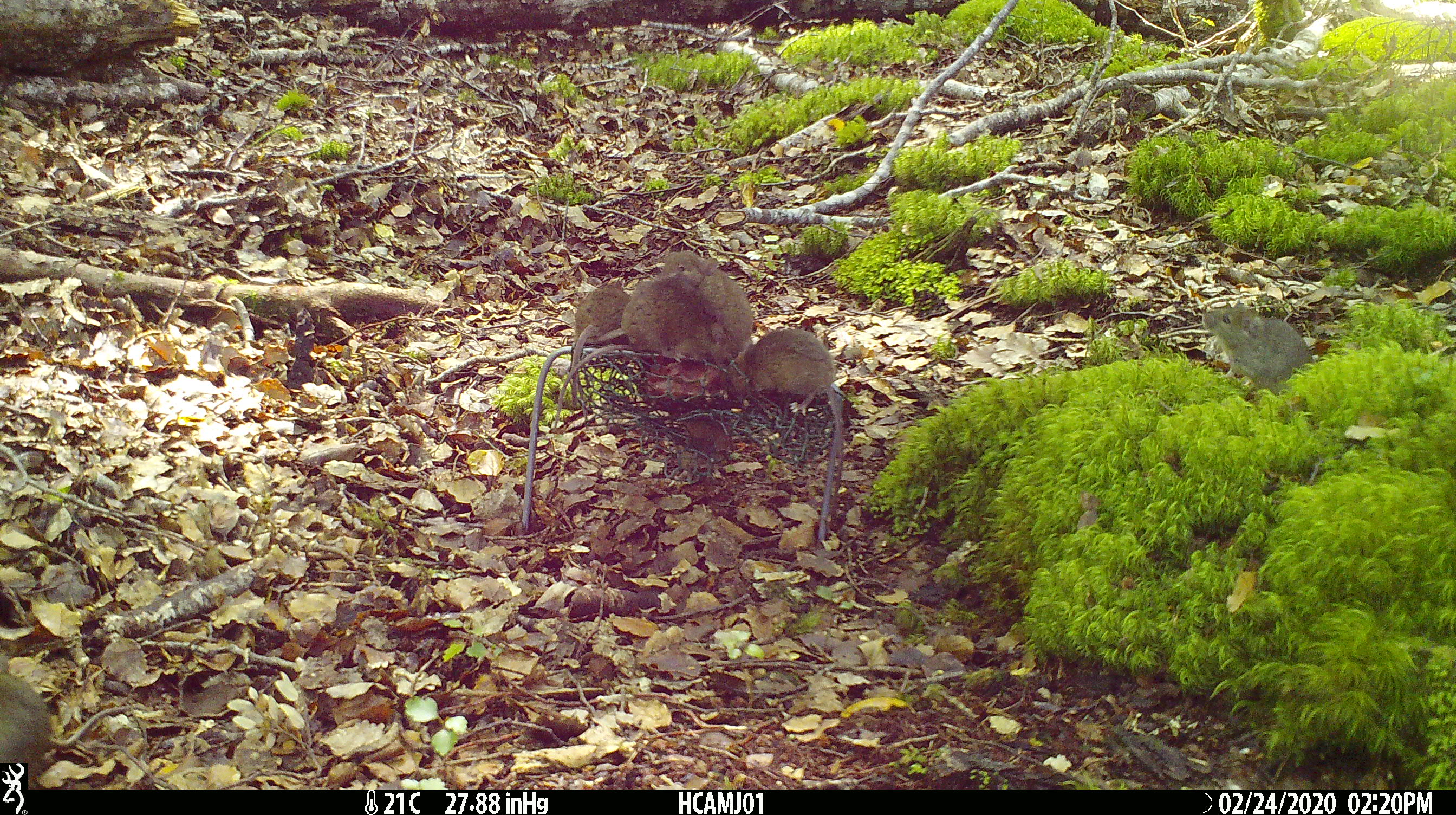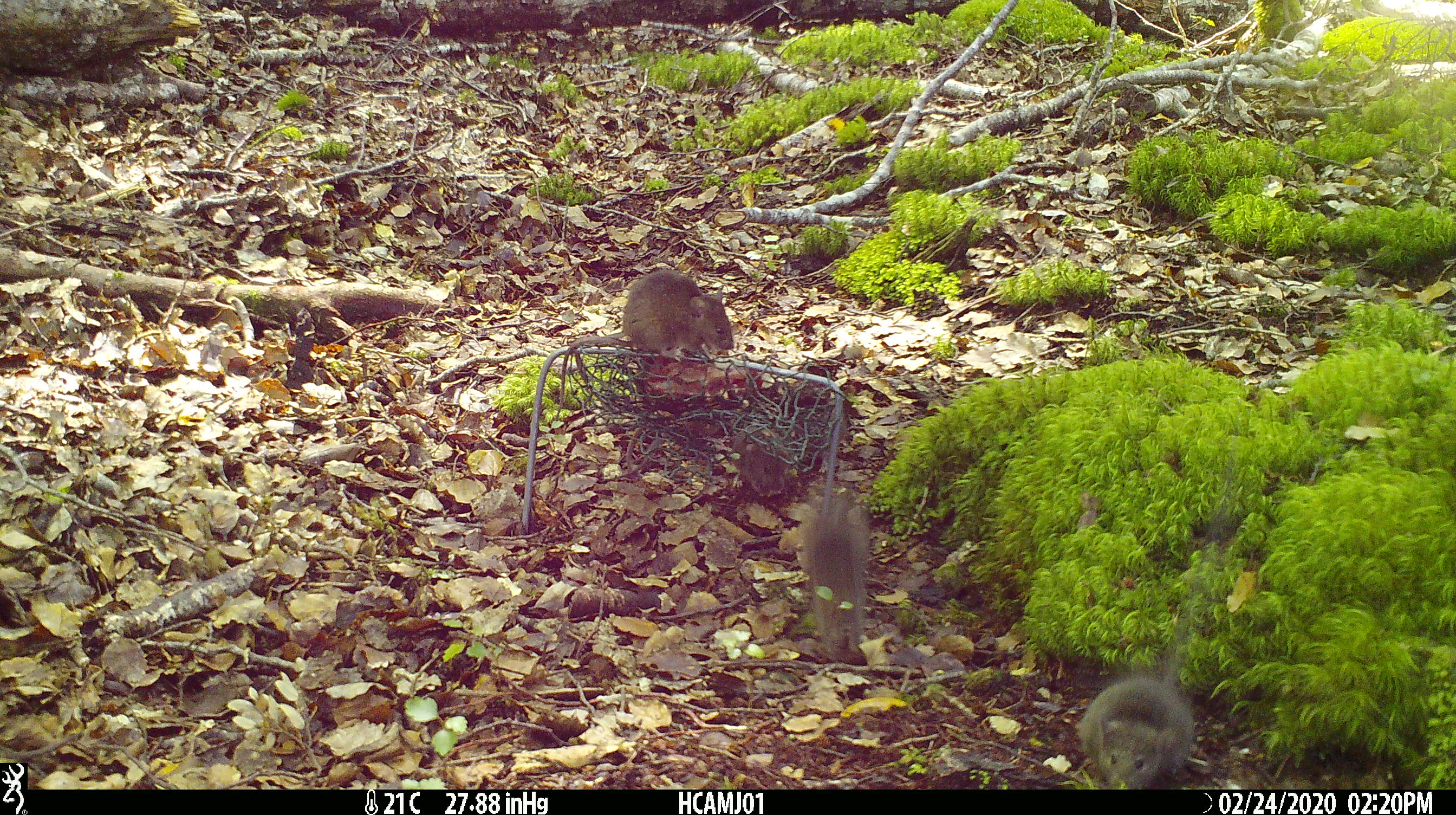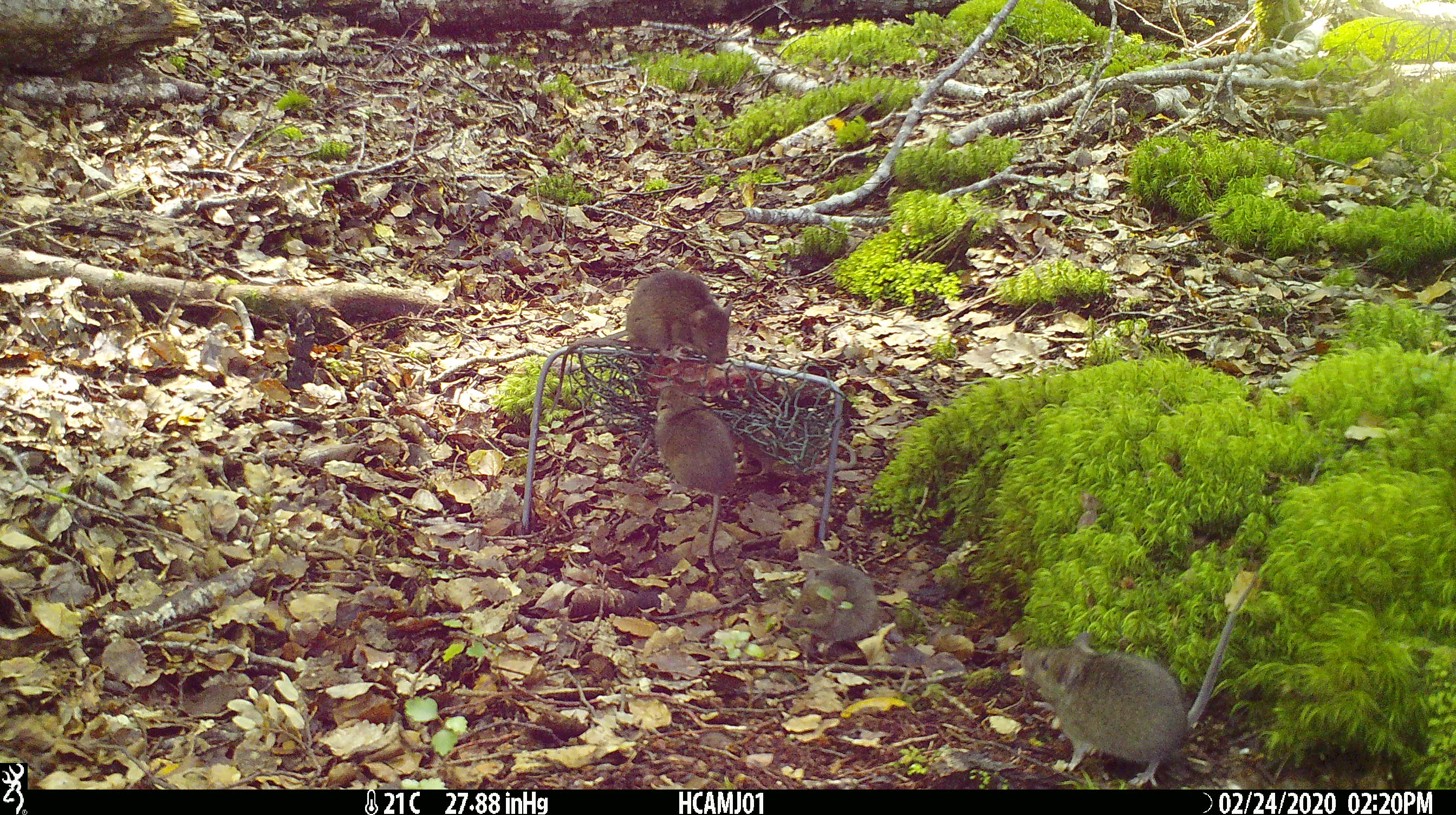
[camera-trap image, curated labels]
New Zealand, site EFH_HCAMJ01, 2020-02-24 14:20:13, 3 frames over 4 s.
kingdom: Animalia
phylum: Chordata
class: Mammalia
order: Rodentia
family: Muridae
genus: Mus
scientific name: Mus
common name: mouse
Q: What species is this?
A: Mouse (Mus).